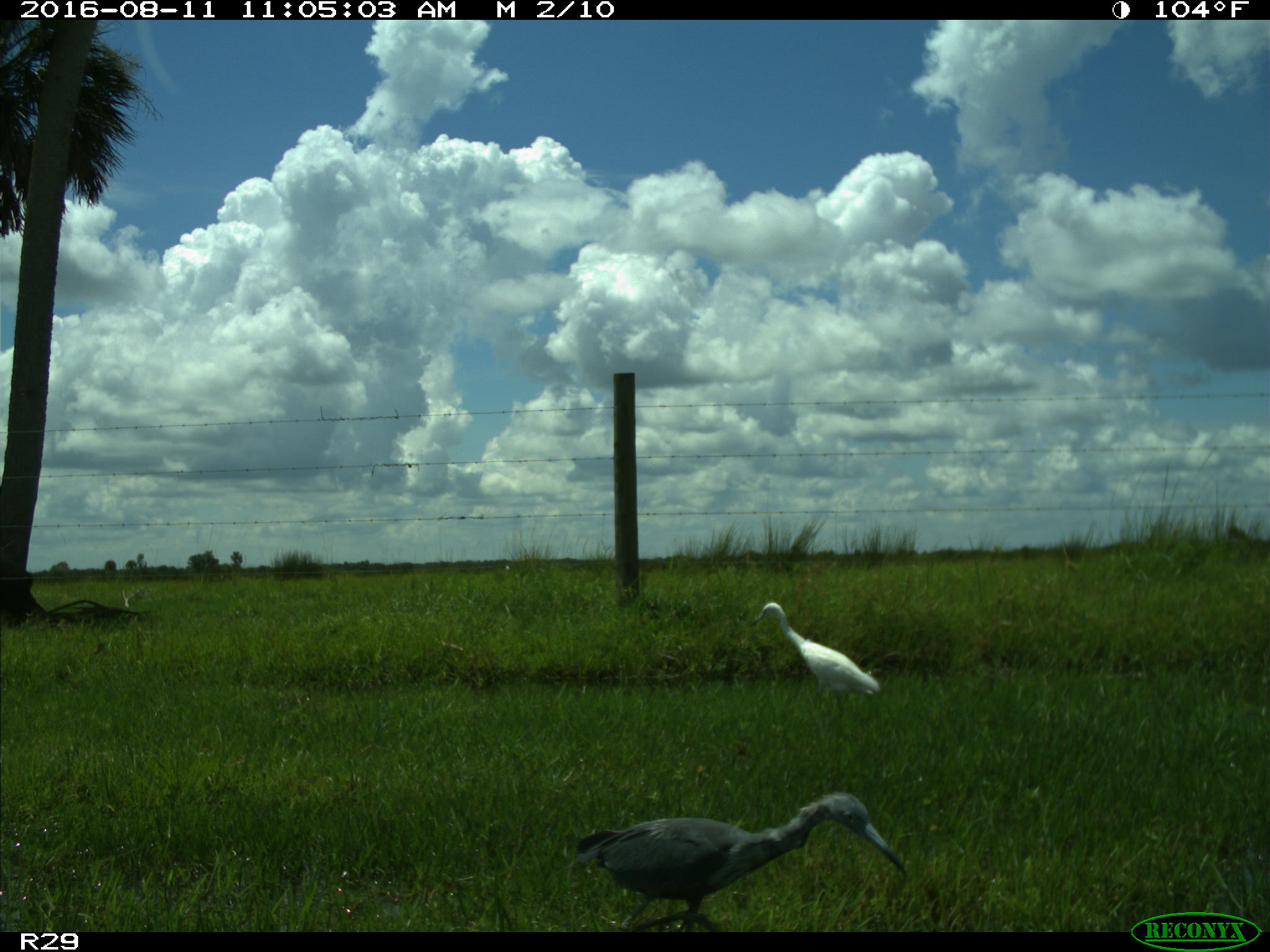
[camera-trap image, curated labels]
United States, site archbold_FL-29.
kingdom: Animalia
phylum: Chordata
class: Aves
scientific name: Aves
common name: birds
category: unidentified bird